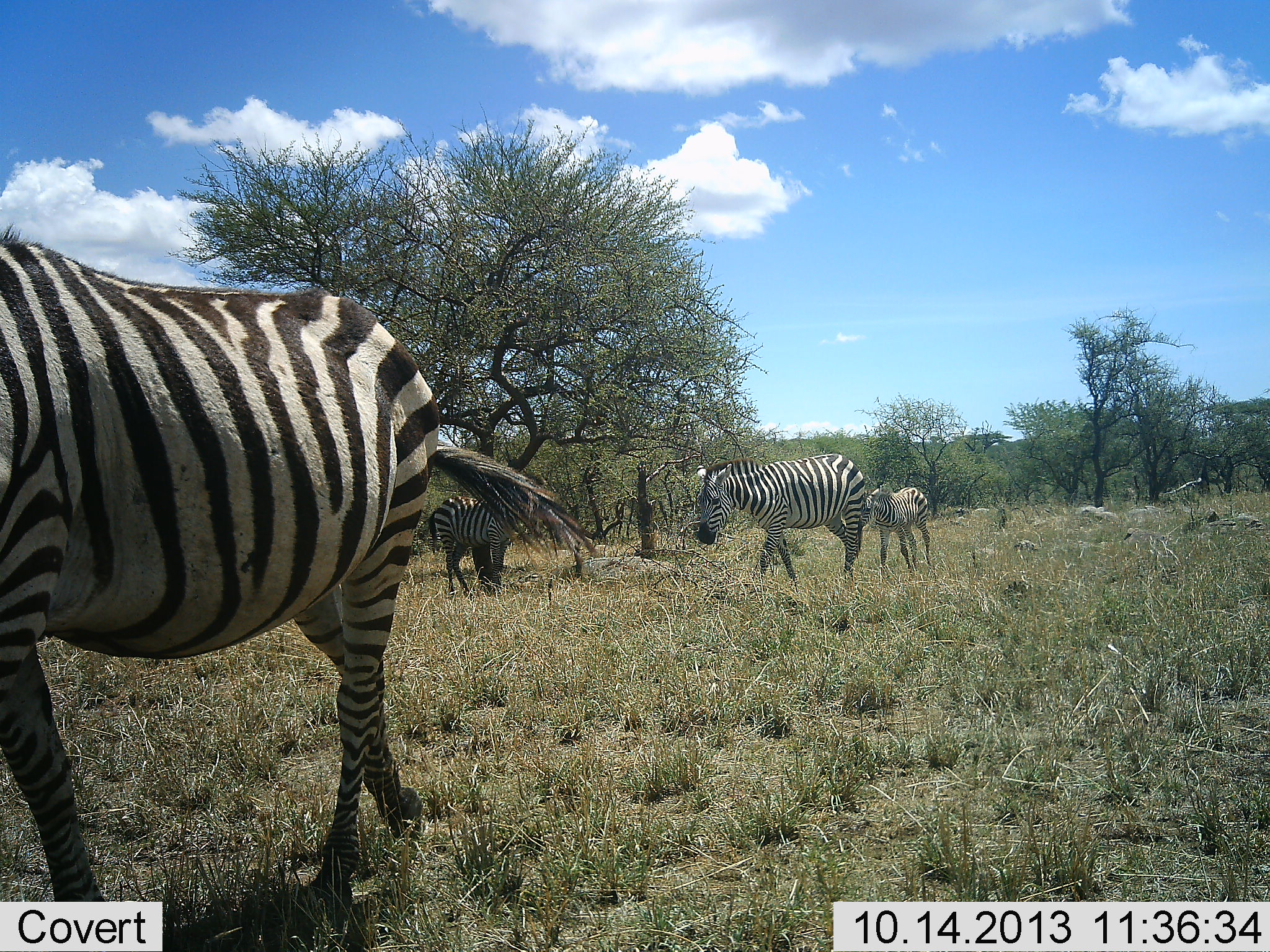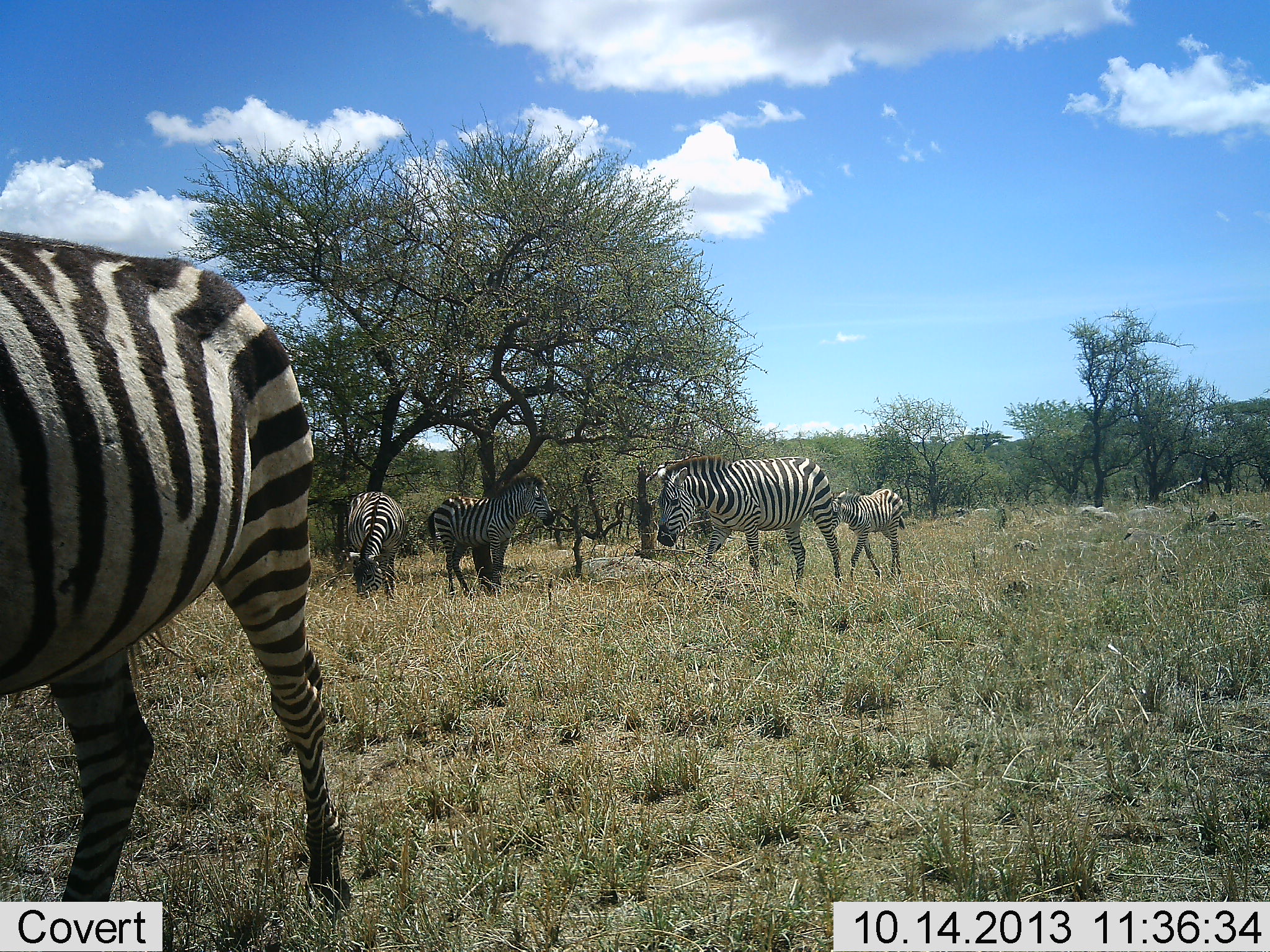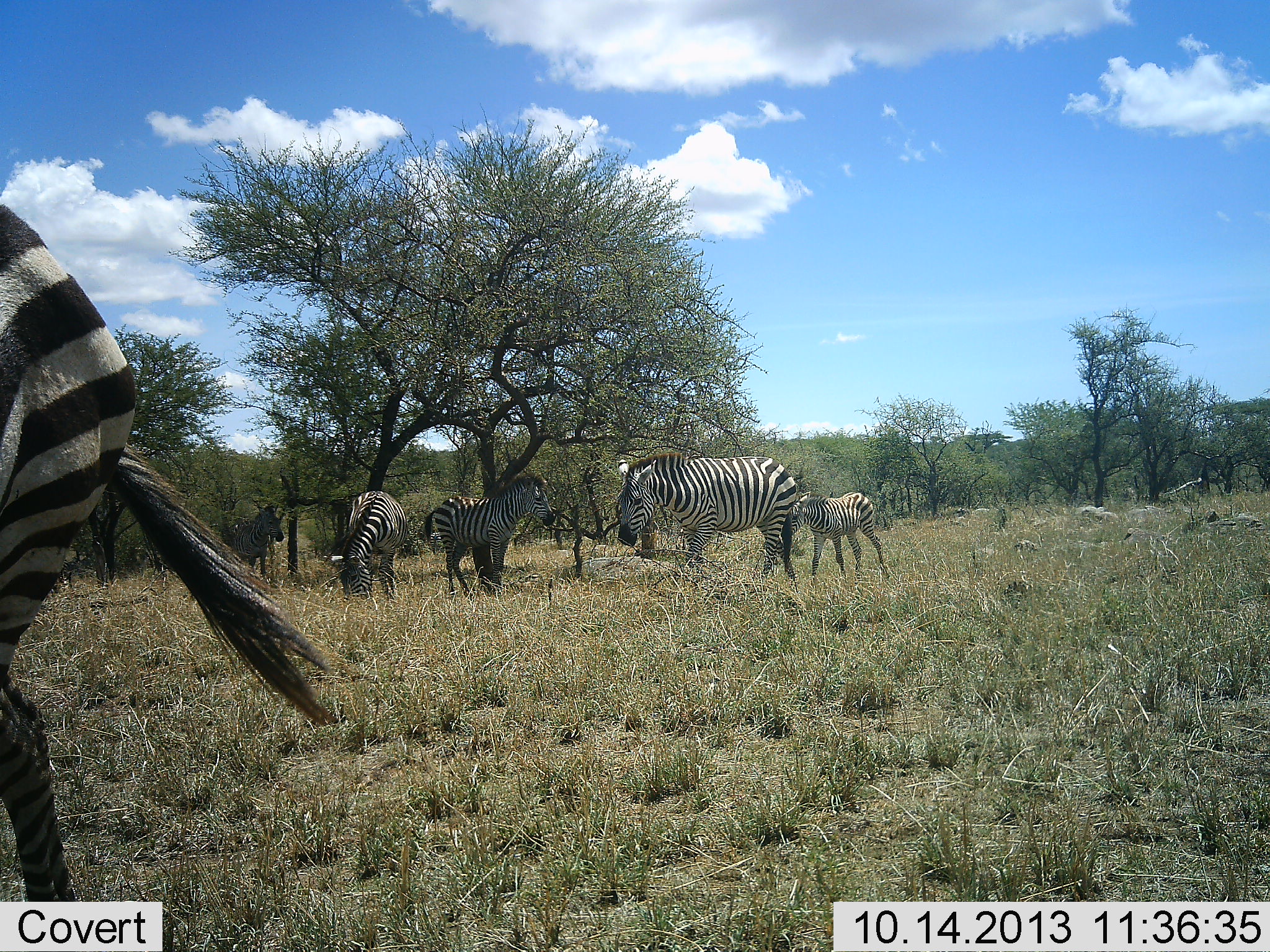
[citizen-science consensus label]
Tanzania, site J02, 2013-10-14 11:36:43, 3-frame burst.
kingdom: Animalia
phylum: Chordata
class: Mammalia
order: Perissodactyla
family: Equidae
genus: Equus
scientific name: Equus quagga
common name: plains zebra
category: zebra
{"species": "zebra (plains zebra) (Equus quagga)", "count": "5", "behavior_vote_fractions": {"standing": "73%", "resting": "7%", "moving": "80%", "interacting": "2%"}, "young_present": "64%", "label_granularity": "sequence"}